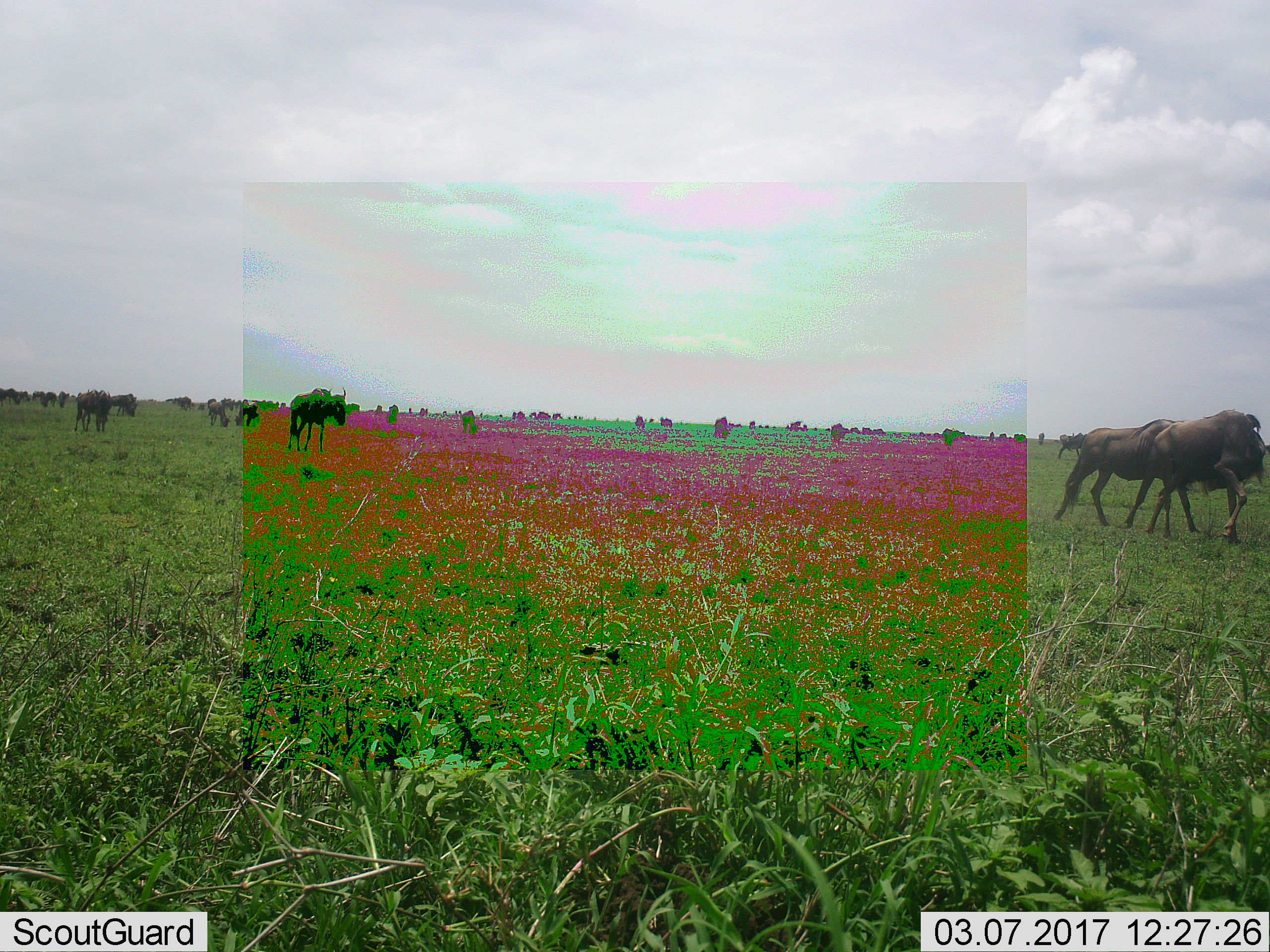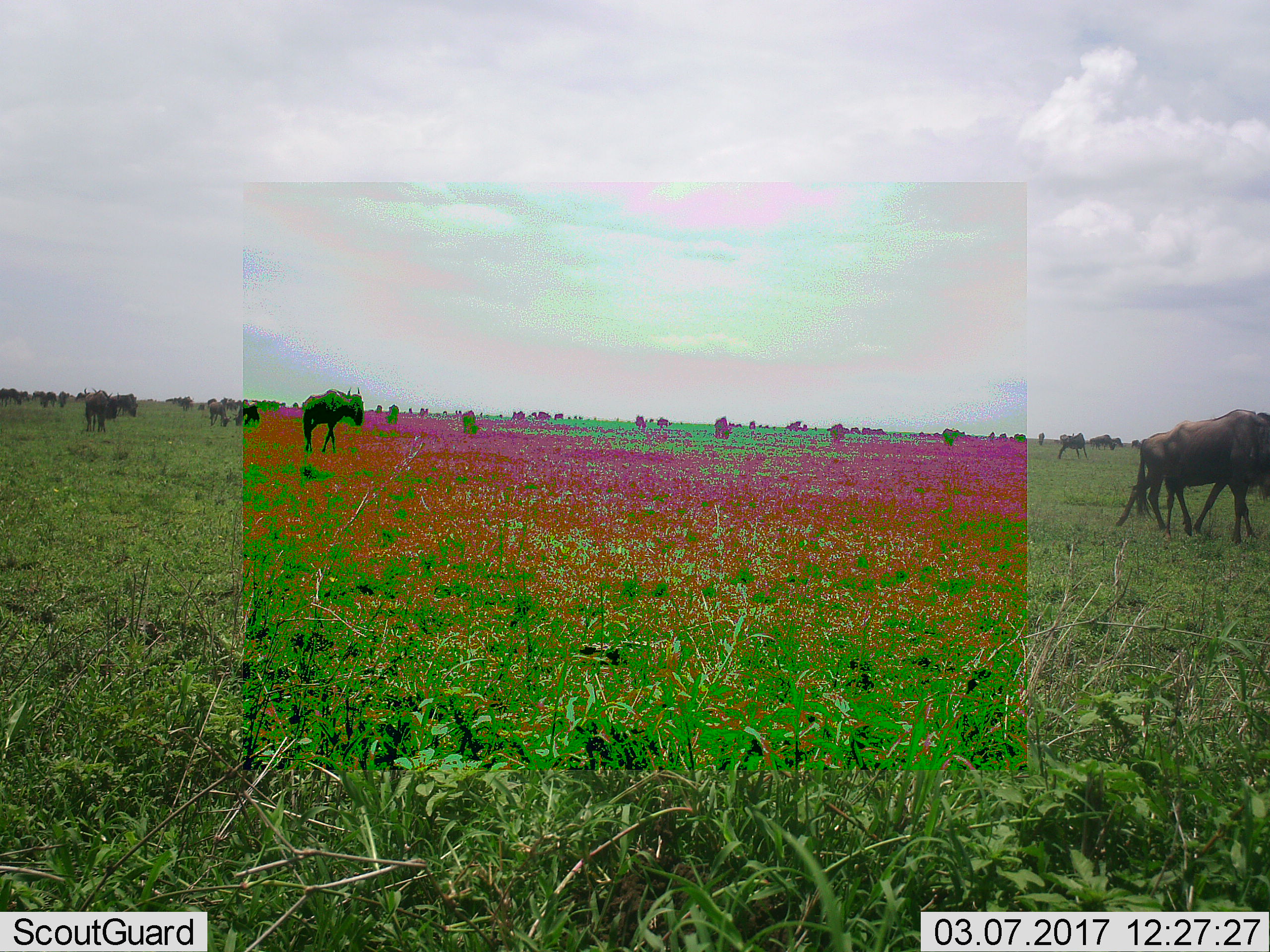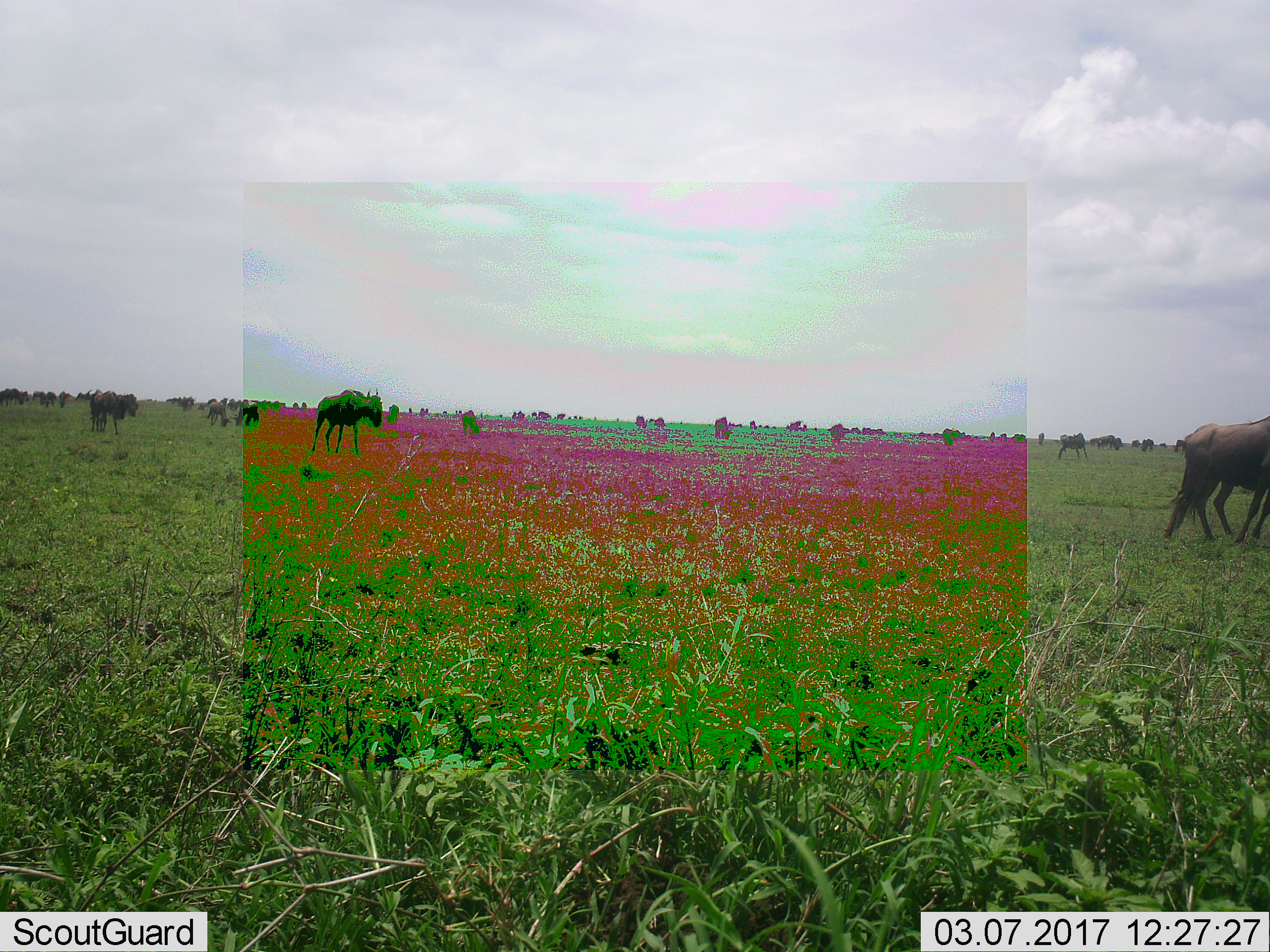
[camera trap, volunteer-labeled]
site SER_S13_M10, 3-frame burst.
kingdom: Animalia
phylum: Chordata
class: Mammalia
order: Artiodactyla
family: Bovidae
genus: Connochaetes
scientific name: Connochaetes taurinus taurinus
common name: blue wildebeest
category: wildebeestblue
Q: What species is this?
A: Wildebeestblue (blue wildebeest) (Connochaetes taurinus taurinus).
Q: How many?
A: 11-50.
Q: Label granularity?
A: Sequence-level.